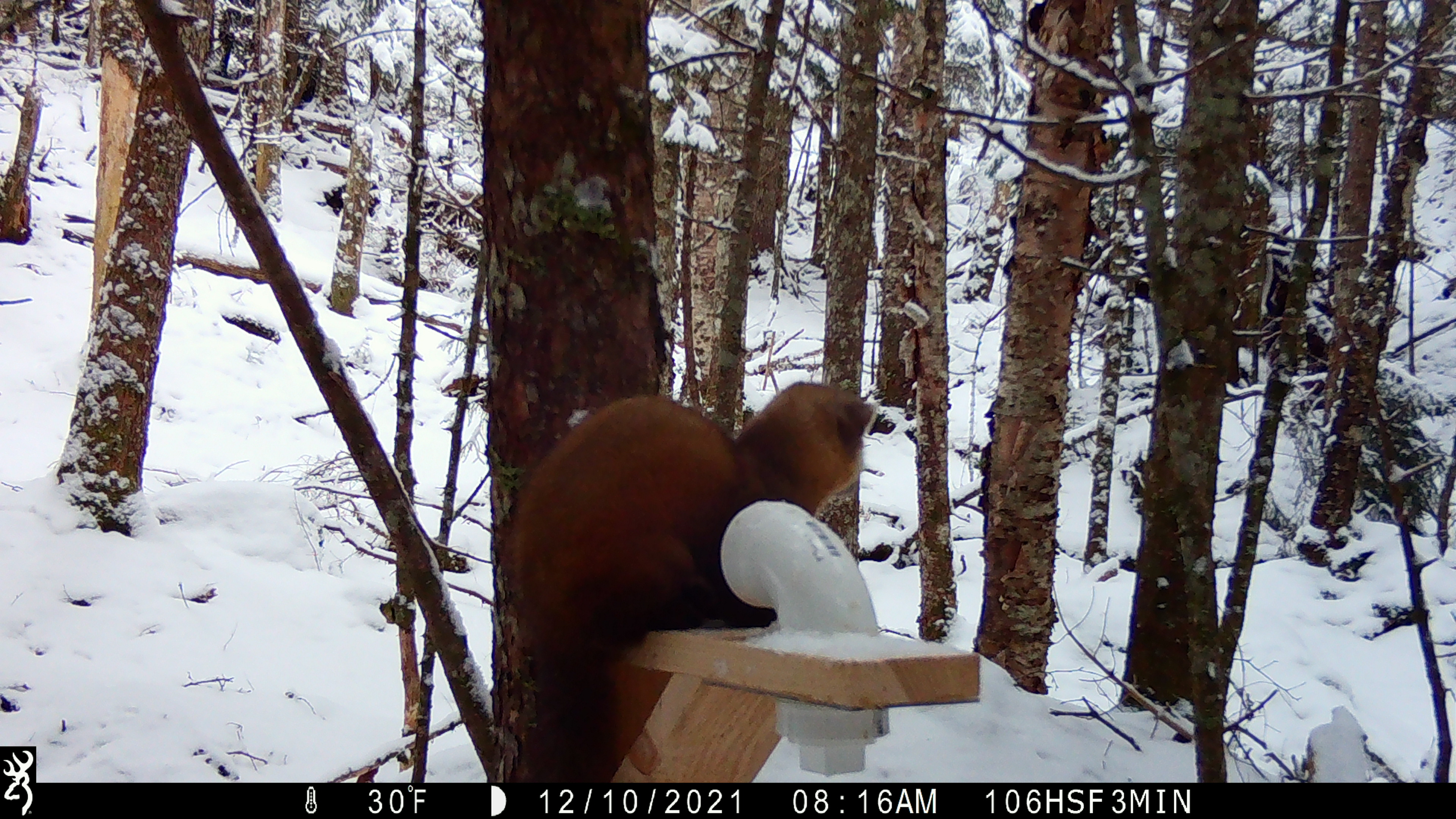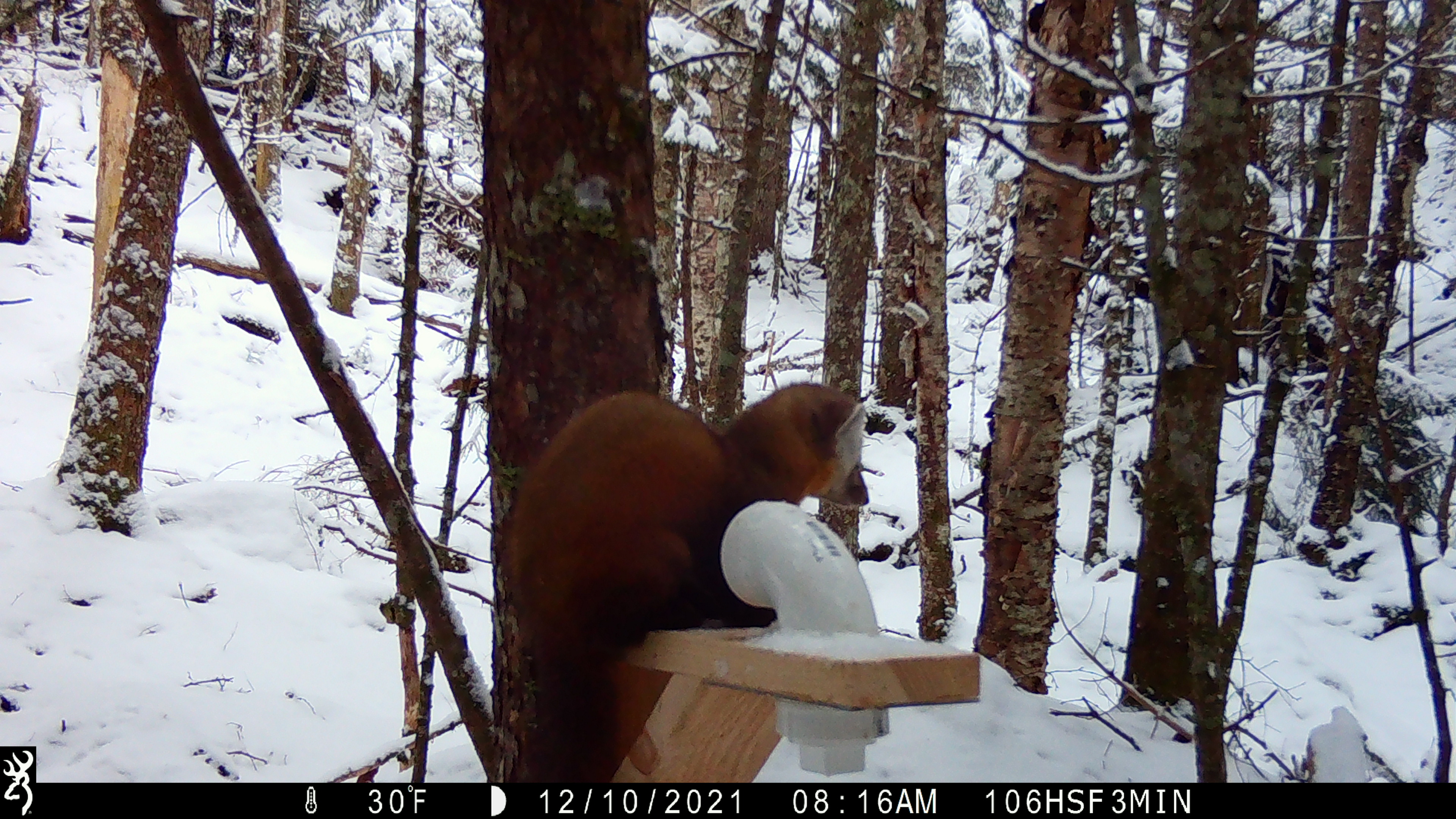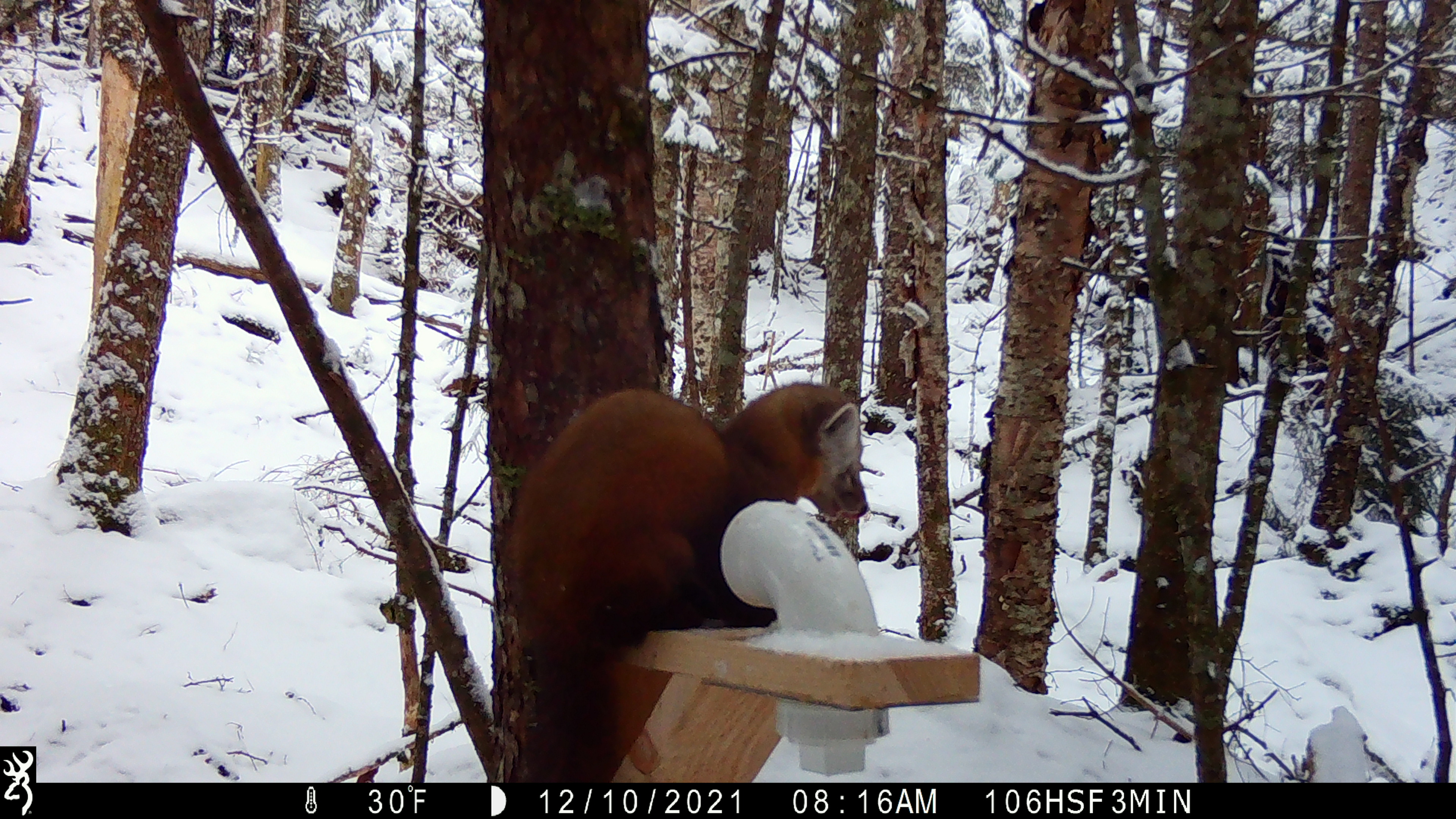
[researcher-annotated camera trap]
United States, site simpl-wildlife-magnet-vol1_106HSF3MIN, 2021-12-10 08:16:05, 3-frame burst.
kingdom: Animalia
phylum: Chordata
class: Mammalia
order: Carnivora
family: Mustelidae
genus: Martes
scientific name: Martes americana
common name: american marten